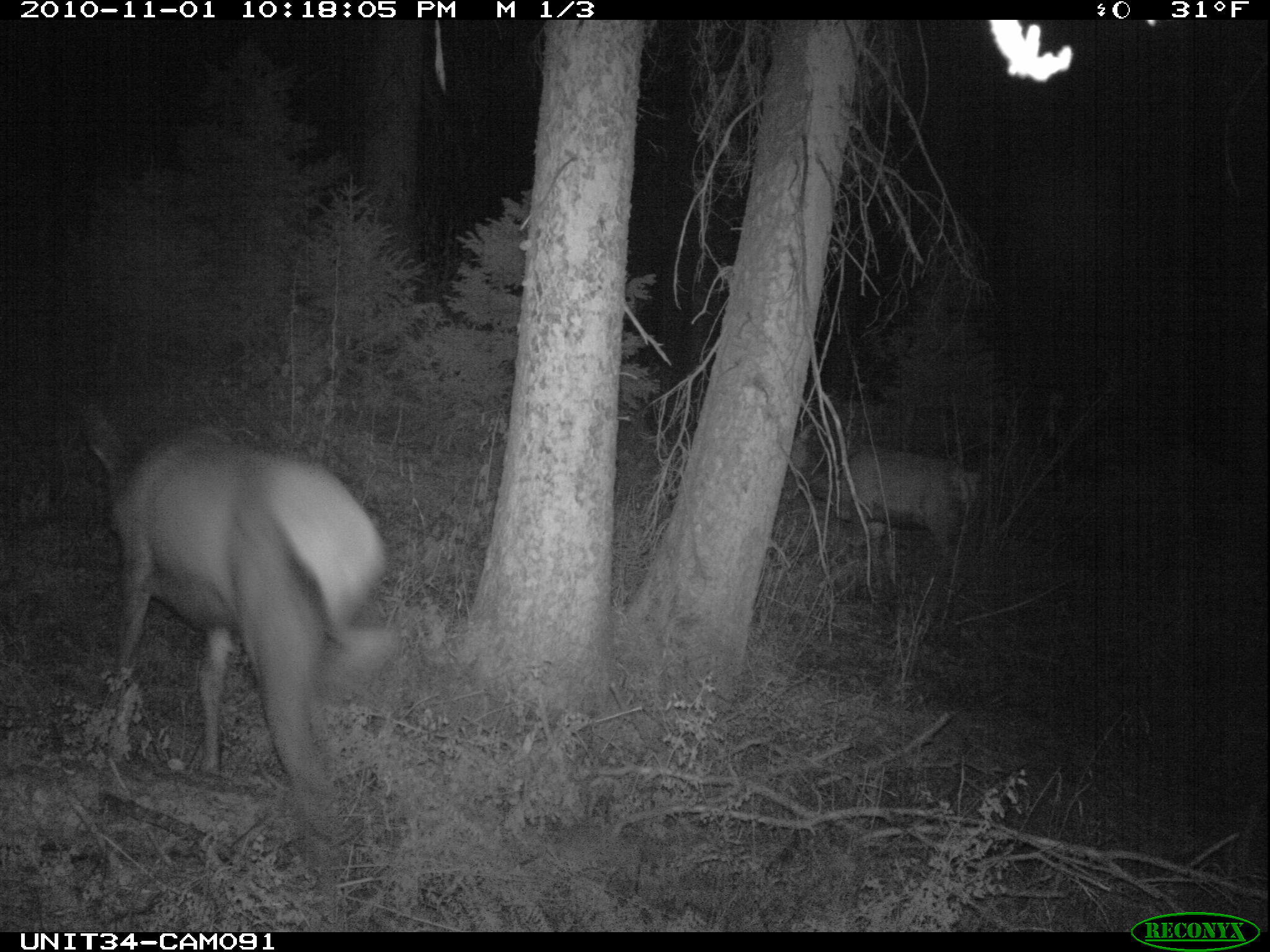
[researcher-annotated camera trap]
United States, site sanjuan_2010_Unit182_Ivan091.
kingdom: Animalia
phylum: Chordata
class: Mammalia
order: Artiodactyla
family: Cervidae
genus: Cervus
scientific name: Cervus elaphus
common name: red deer